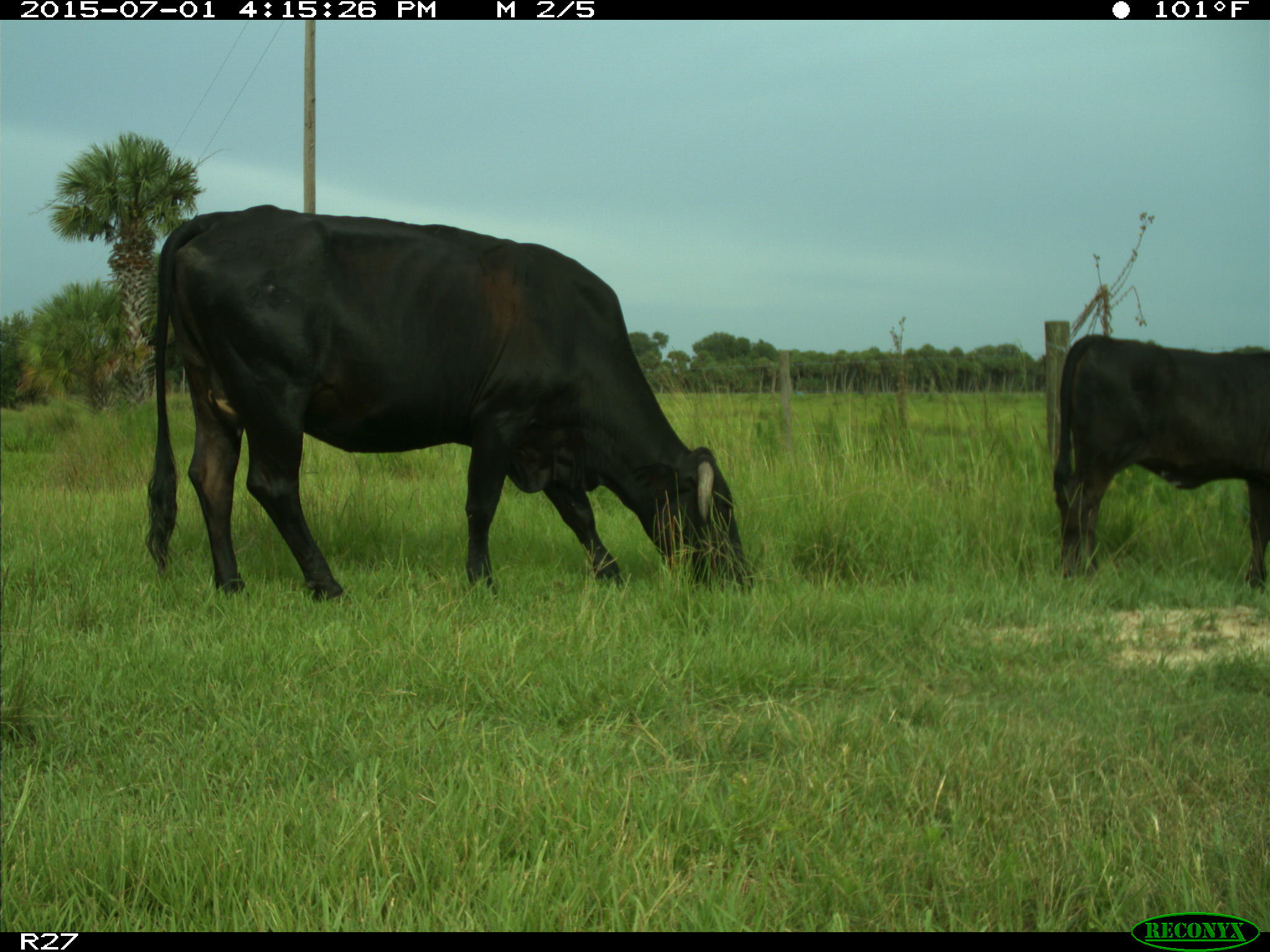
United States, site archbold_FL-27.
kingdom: Animalia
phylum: Chordata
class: Mammalia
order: Artiodactyla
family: Bovidae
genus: Bos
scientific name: Bos taurus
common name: domestic cow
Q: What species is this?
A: Bos taurus (domestic cow).